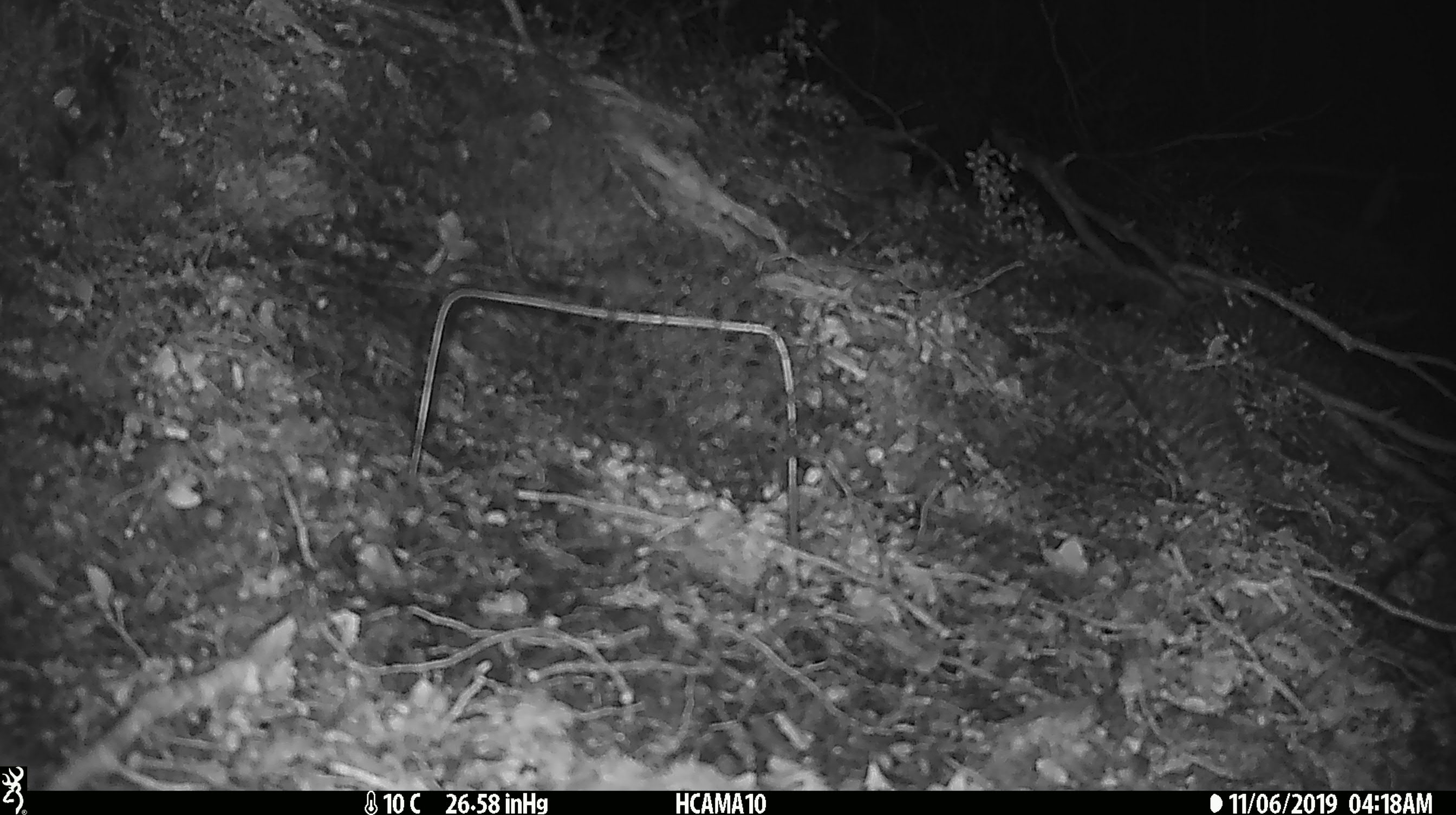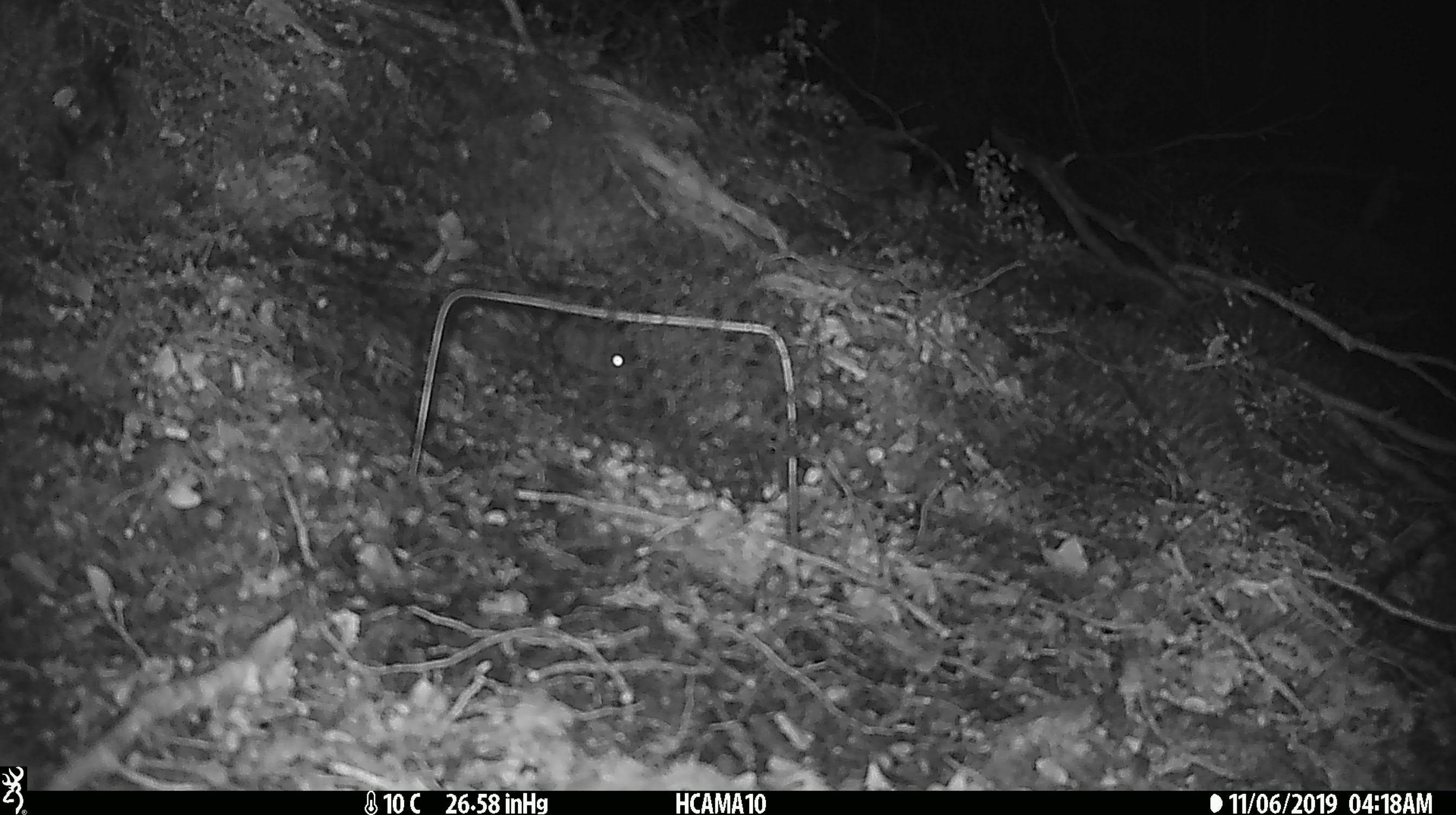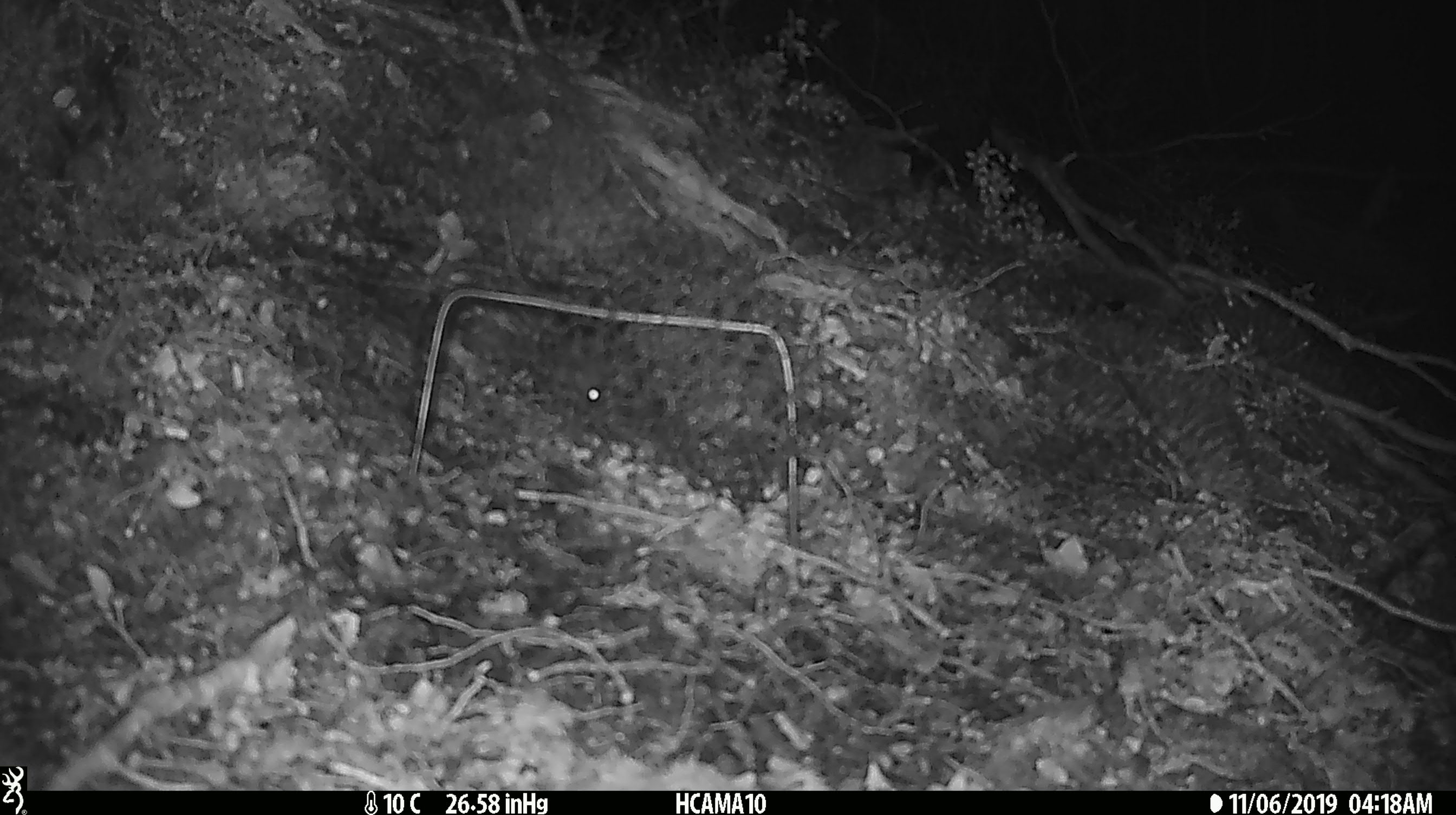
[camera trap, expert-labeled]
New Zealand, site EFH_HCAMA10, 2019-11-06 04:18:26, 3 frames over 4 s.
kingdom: Animalia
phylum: Chordata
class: Mammalia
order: Rodentia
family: Muridae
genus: Mus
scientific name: Mus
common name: mouse